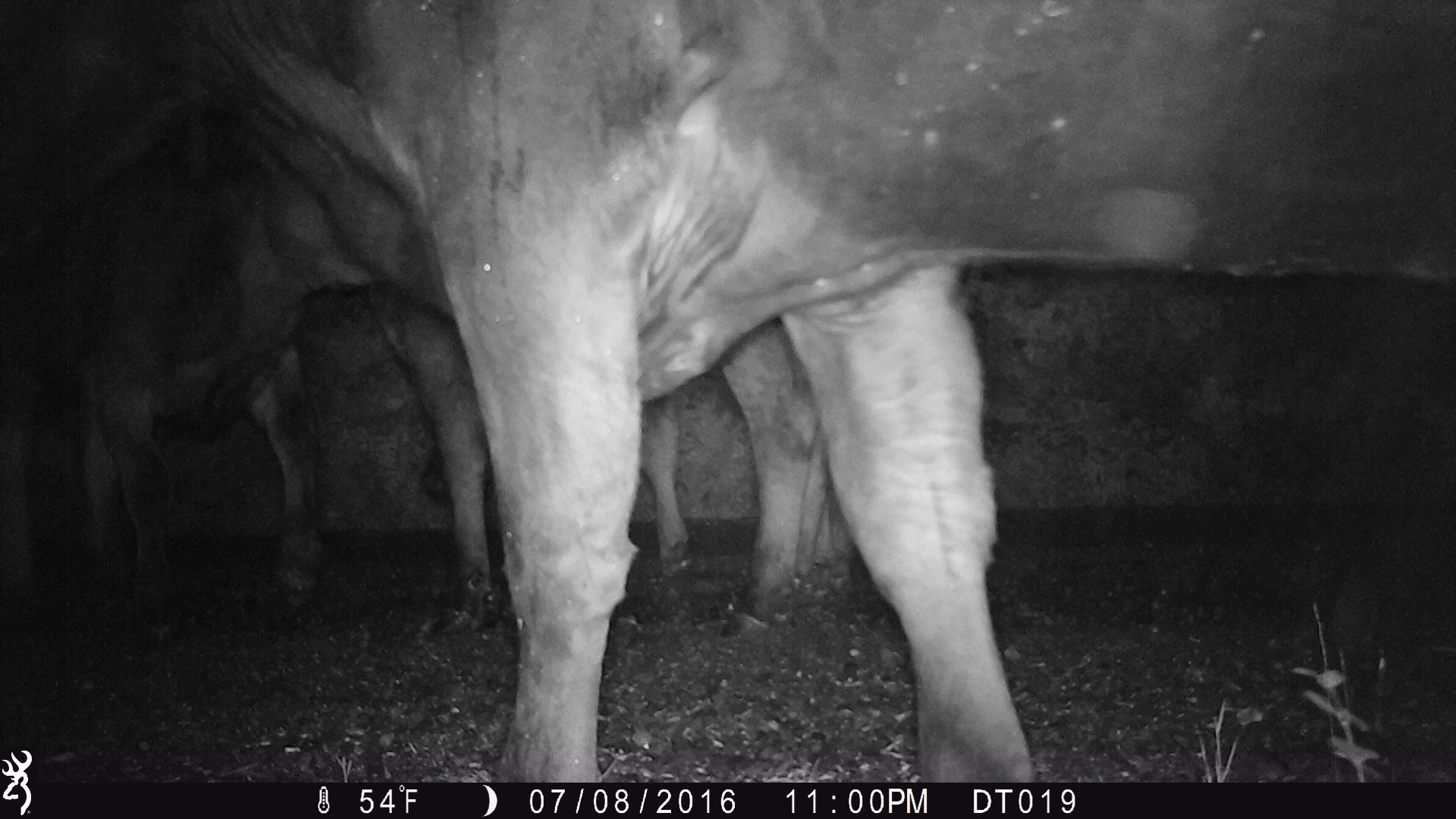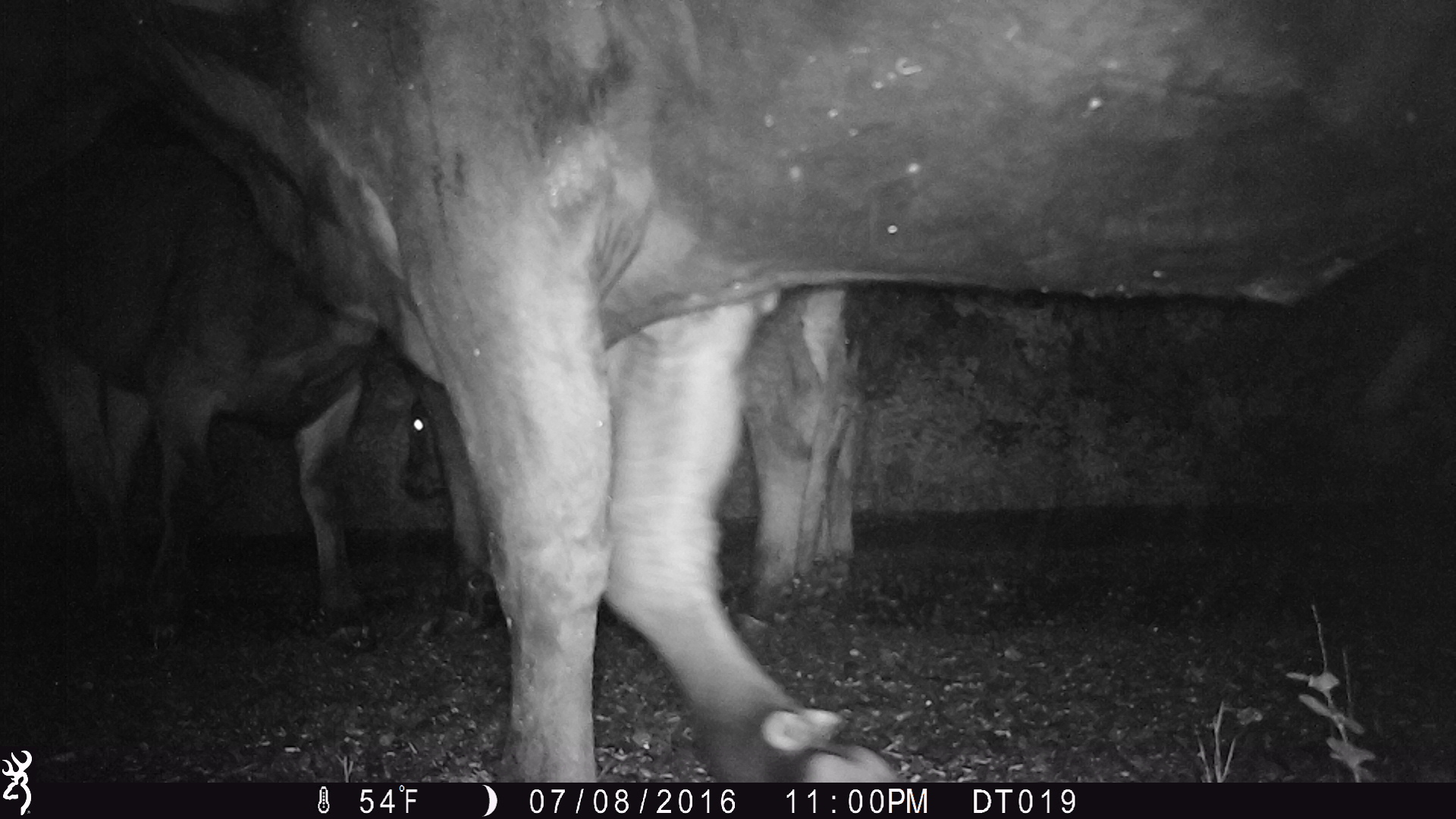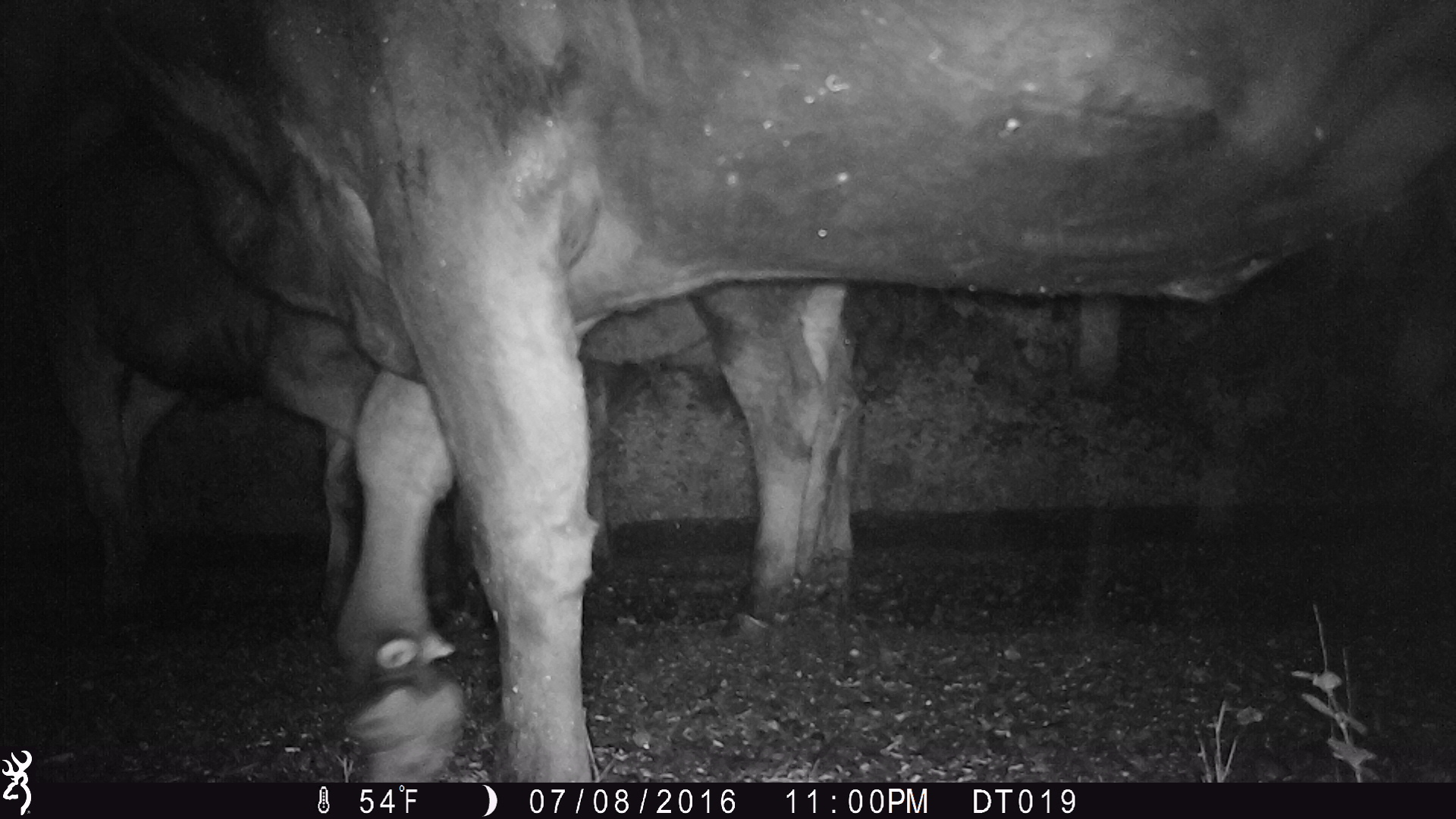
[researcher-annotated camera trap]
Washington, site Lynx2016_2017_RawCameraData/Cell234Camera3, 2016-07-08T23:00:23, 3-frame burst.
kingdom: Animalia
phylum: Chordata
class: Mammalia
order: Artiodactyla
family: Bovidae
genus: Bos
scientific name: Bos taurus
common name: domestic cattle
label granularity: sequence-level